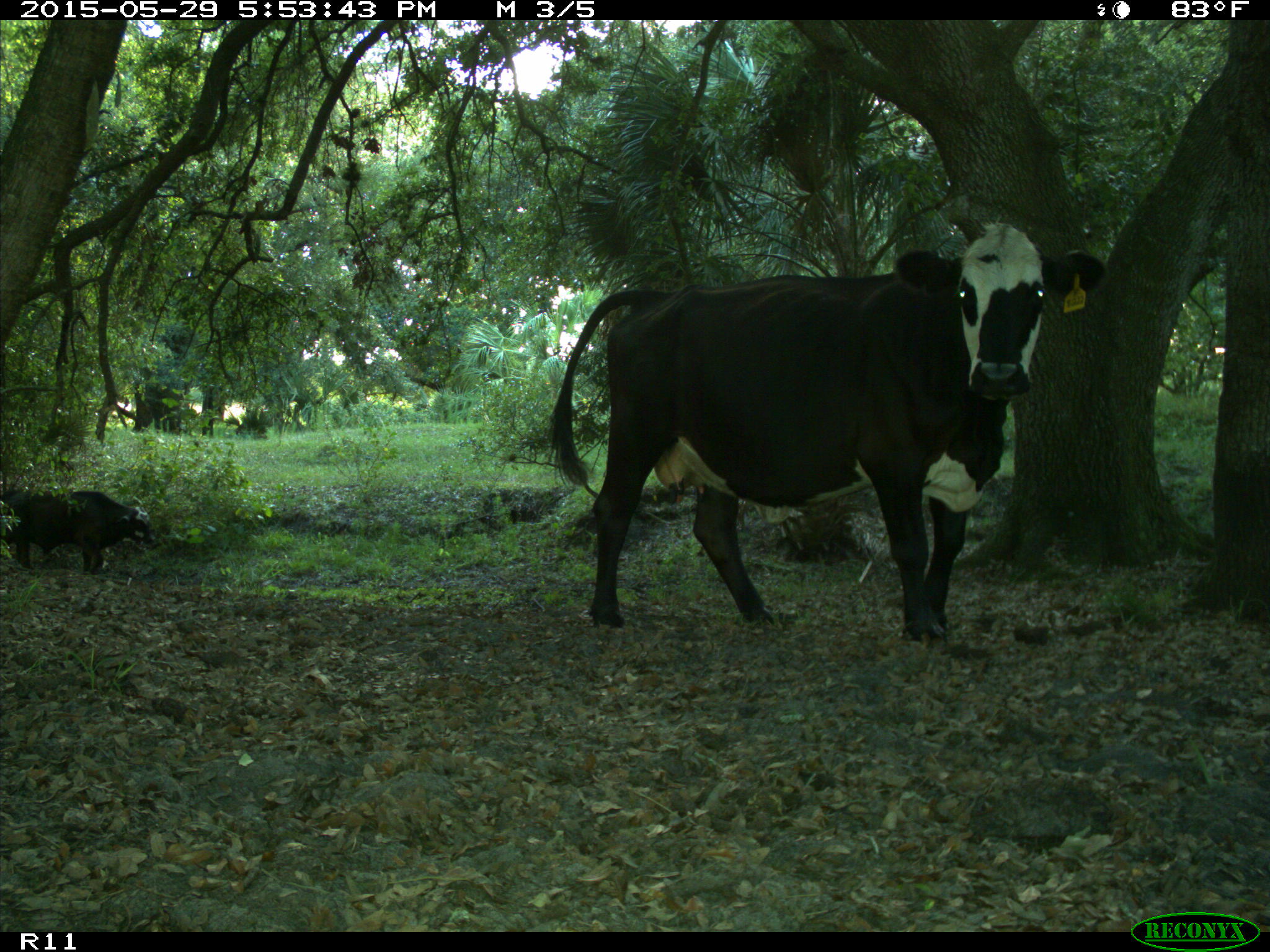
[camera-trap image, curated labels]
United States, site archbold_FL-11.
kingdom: Animalia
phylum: Chordata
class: Mammalia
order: Artiodactyla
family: Bovidae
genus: Bos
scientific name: Bos taurus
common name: domestic cow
Bos taurus (domestic cow).